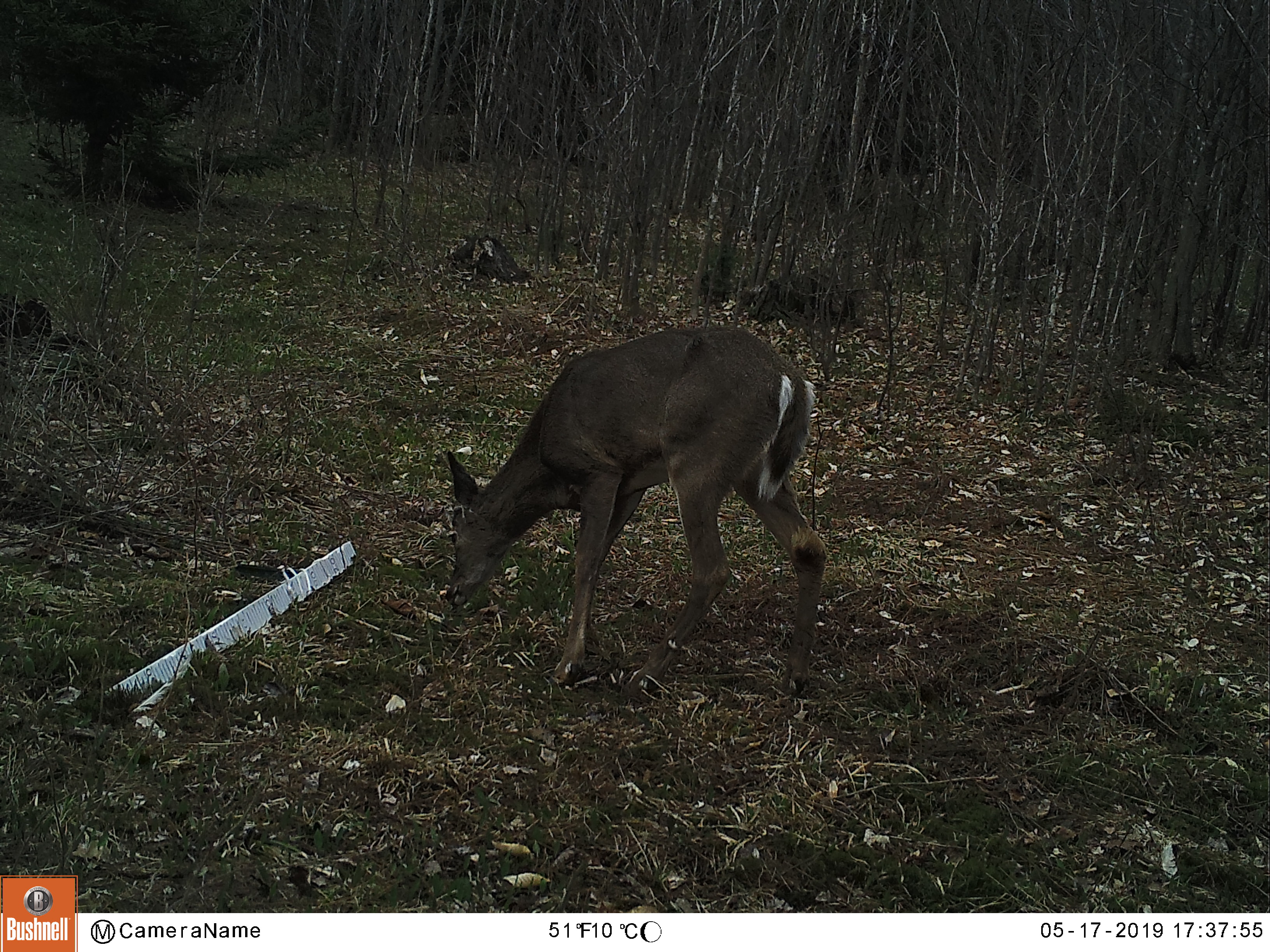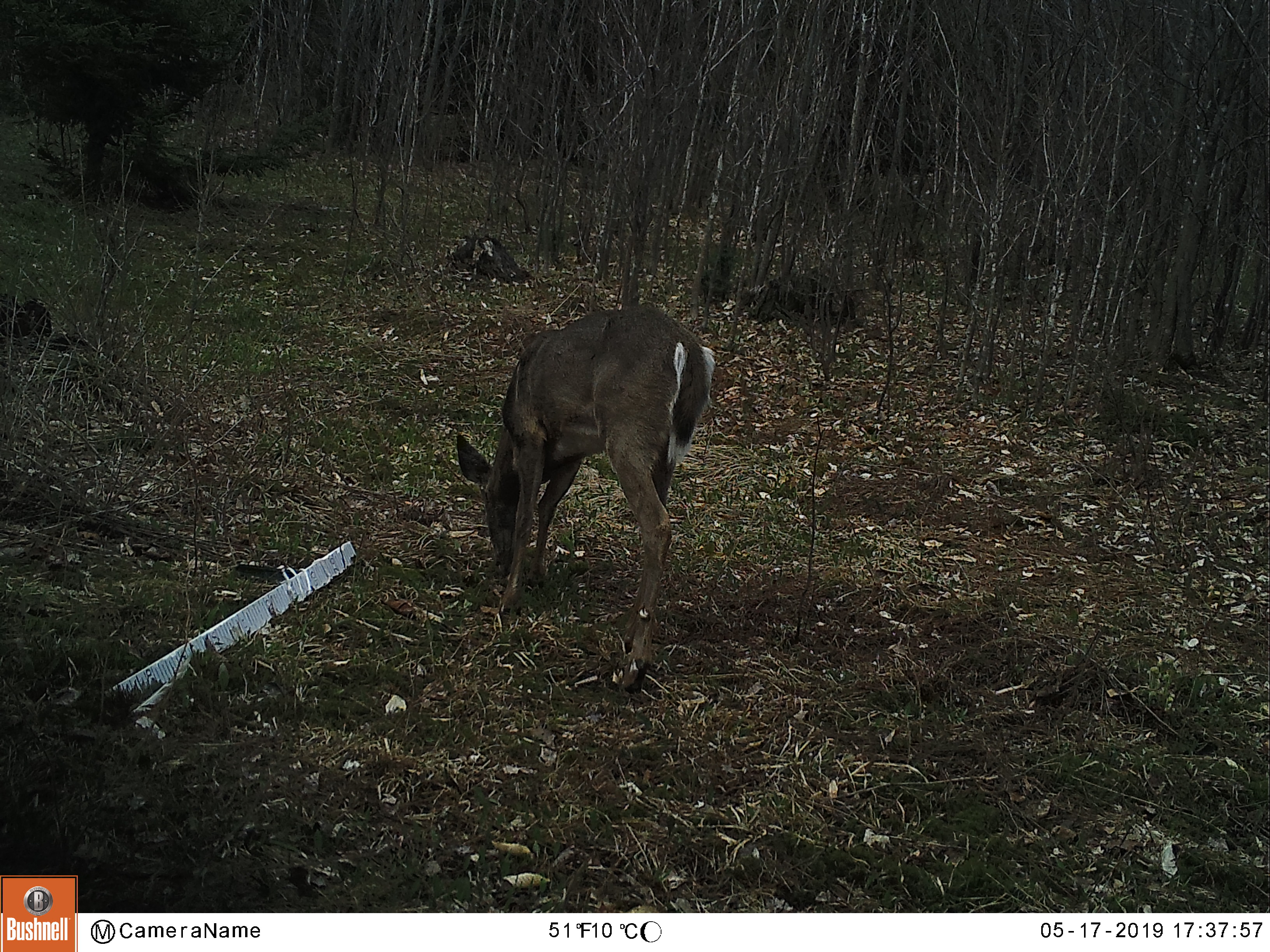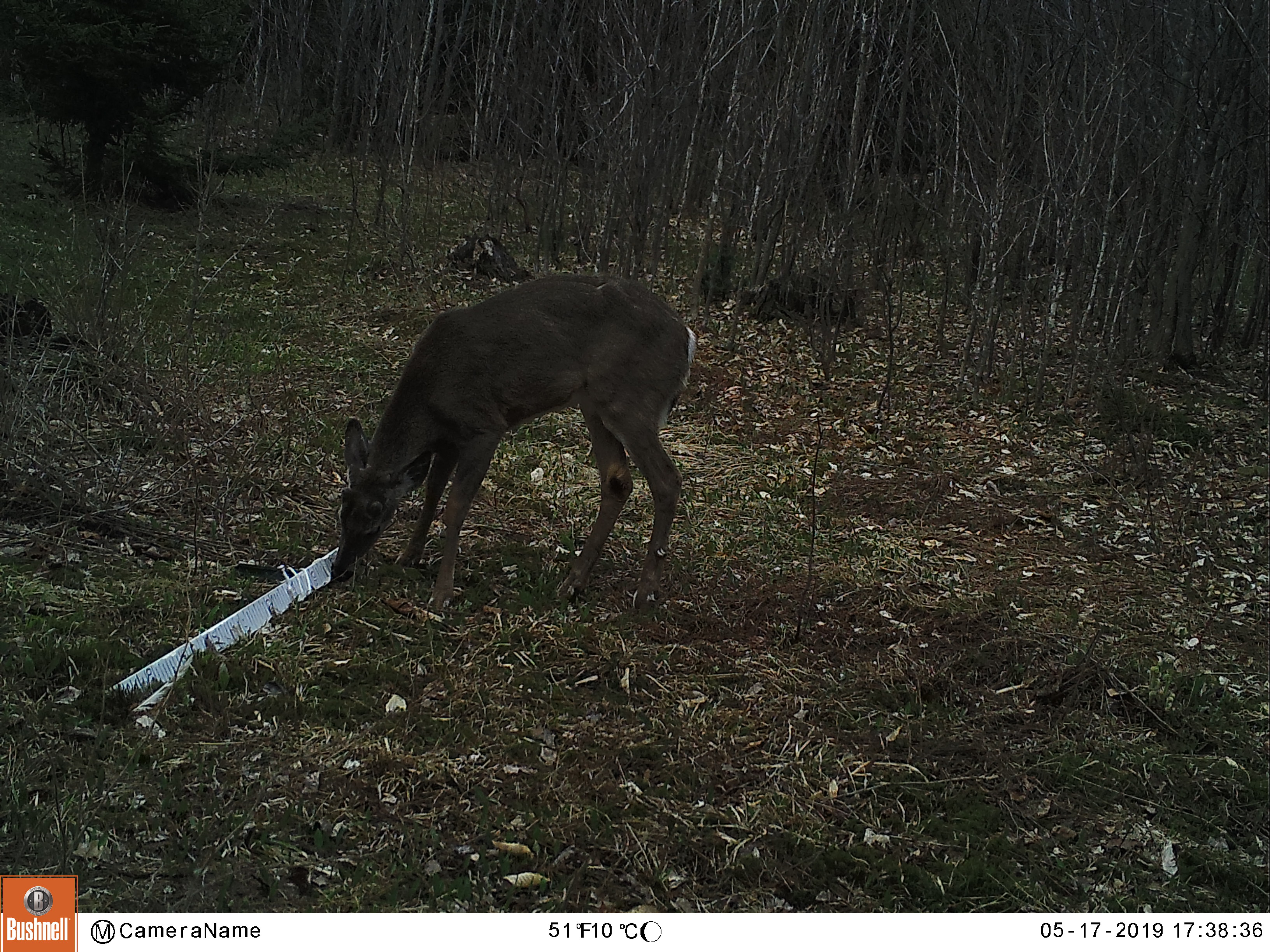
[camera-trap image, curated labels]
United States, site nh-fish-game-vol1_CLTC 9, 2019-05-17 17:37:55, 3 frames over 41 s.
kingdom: Animalia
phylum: Chordata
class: Mammalia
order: Artiodactyla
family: Cervidae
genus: Odocoileus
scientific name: Odocoileus virginianus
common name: white-tailed deer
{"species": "white-tailed deer (Odocoileus virginianus)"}